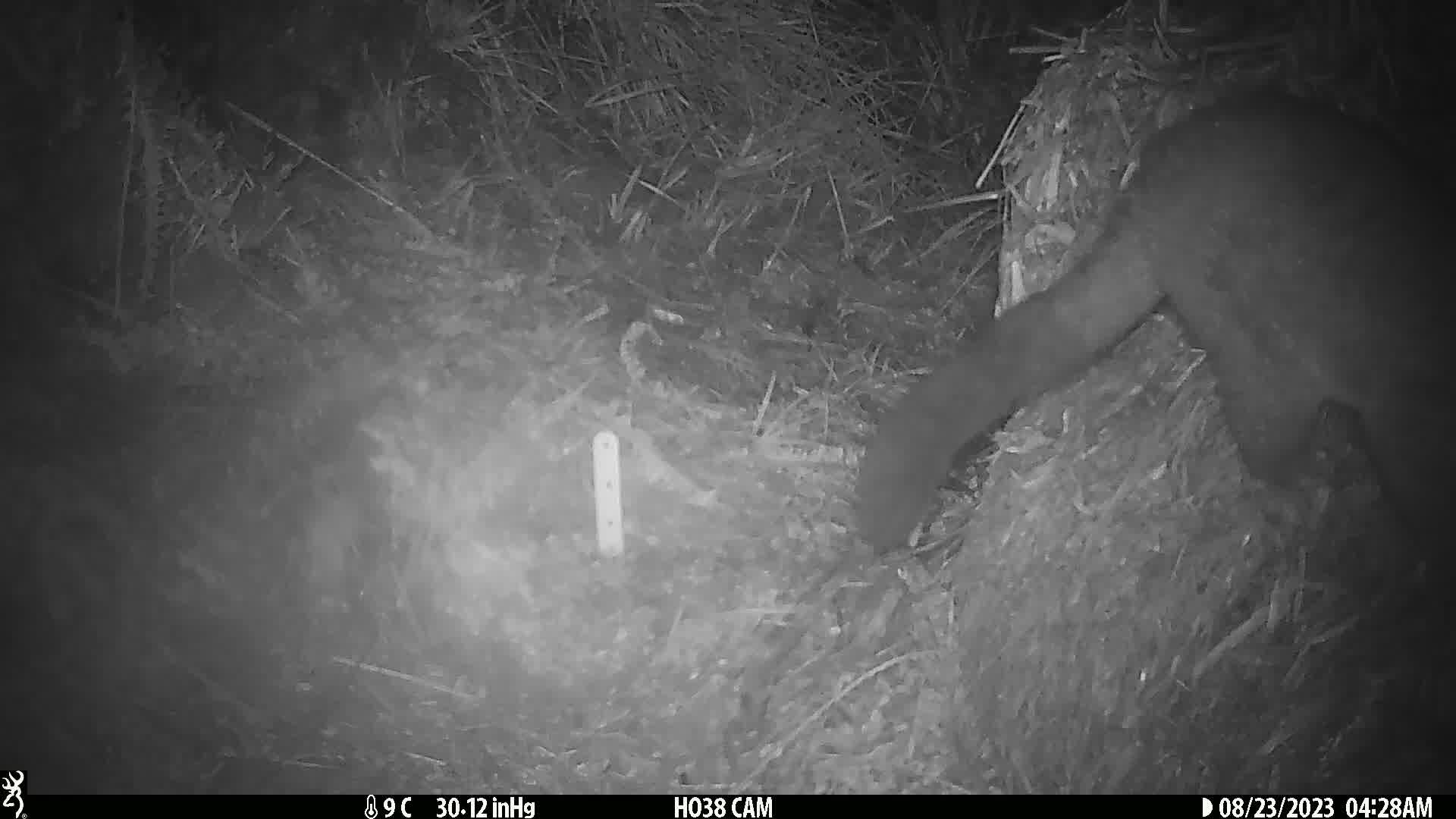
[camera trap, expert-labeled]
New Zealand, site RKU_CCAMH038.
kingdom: Animalia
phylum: Chordata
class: Mammalia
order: Diprotodontia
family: Phalangeridae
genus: Trichosurus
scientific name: Trichosurus vulpecula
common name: common brushtail possum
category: possum